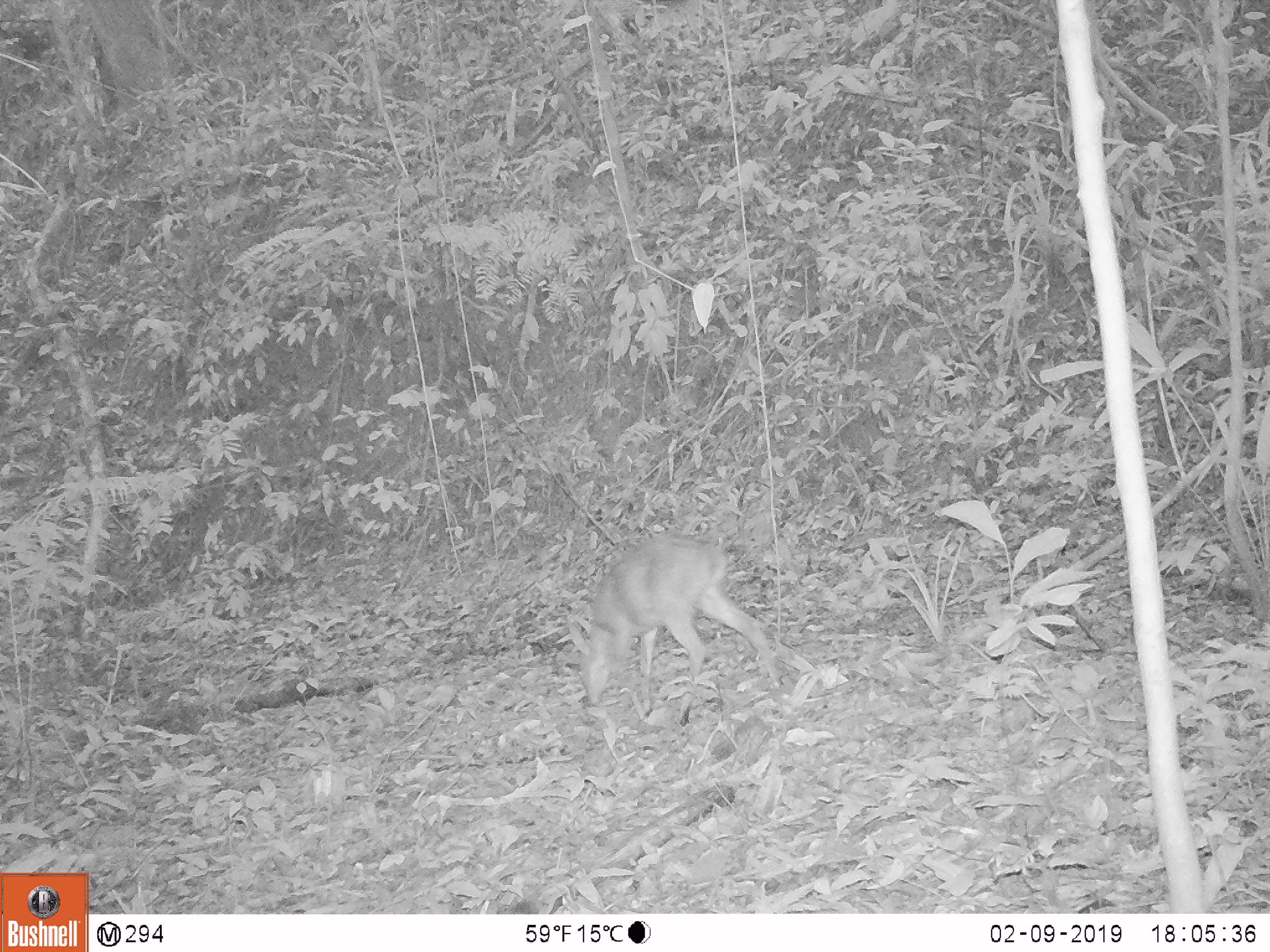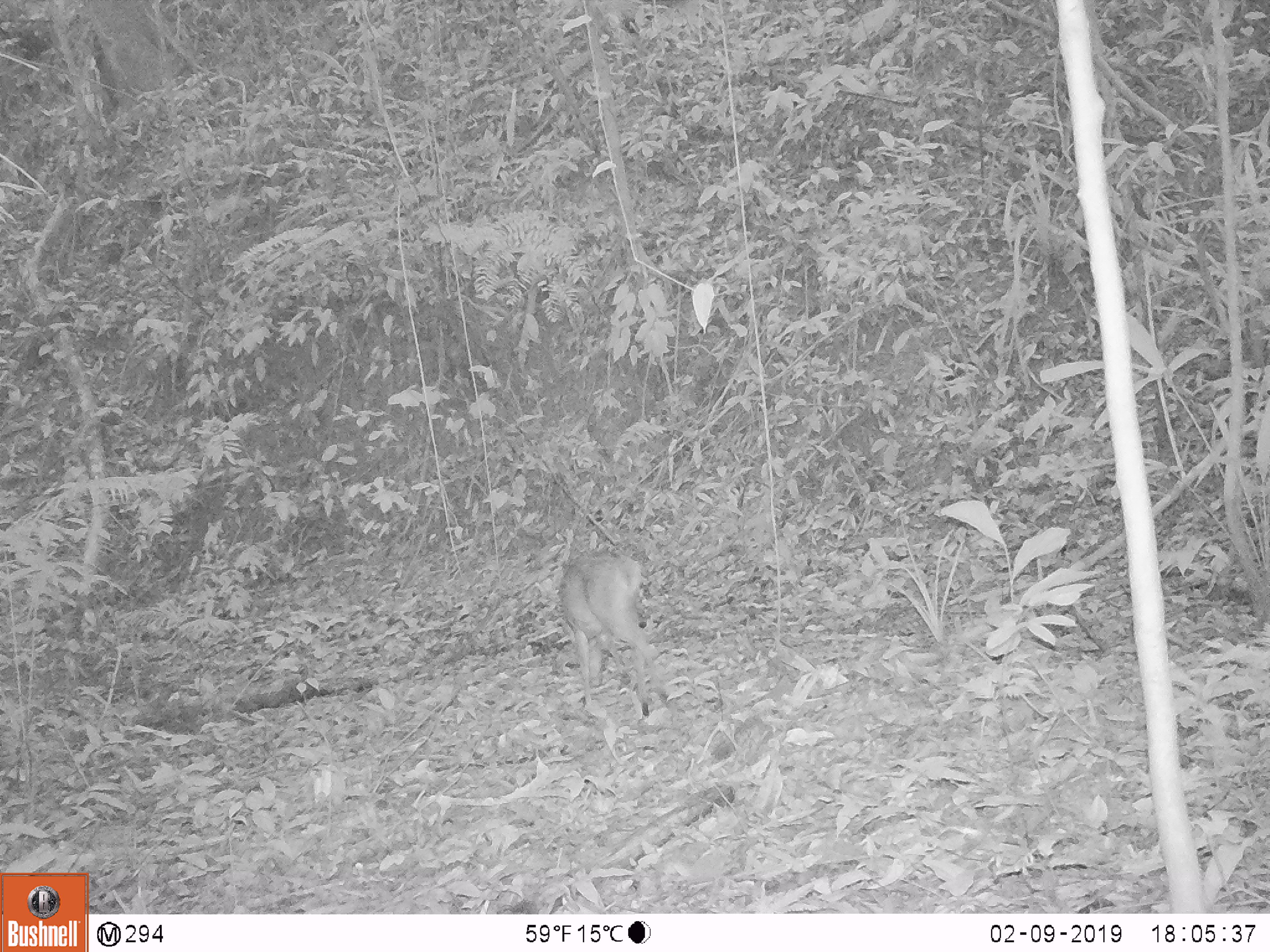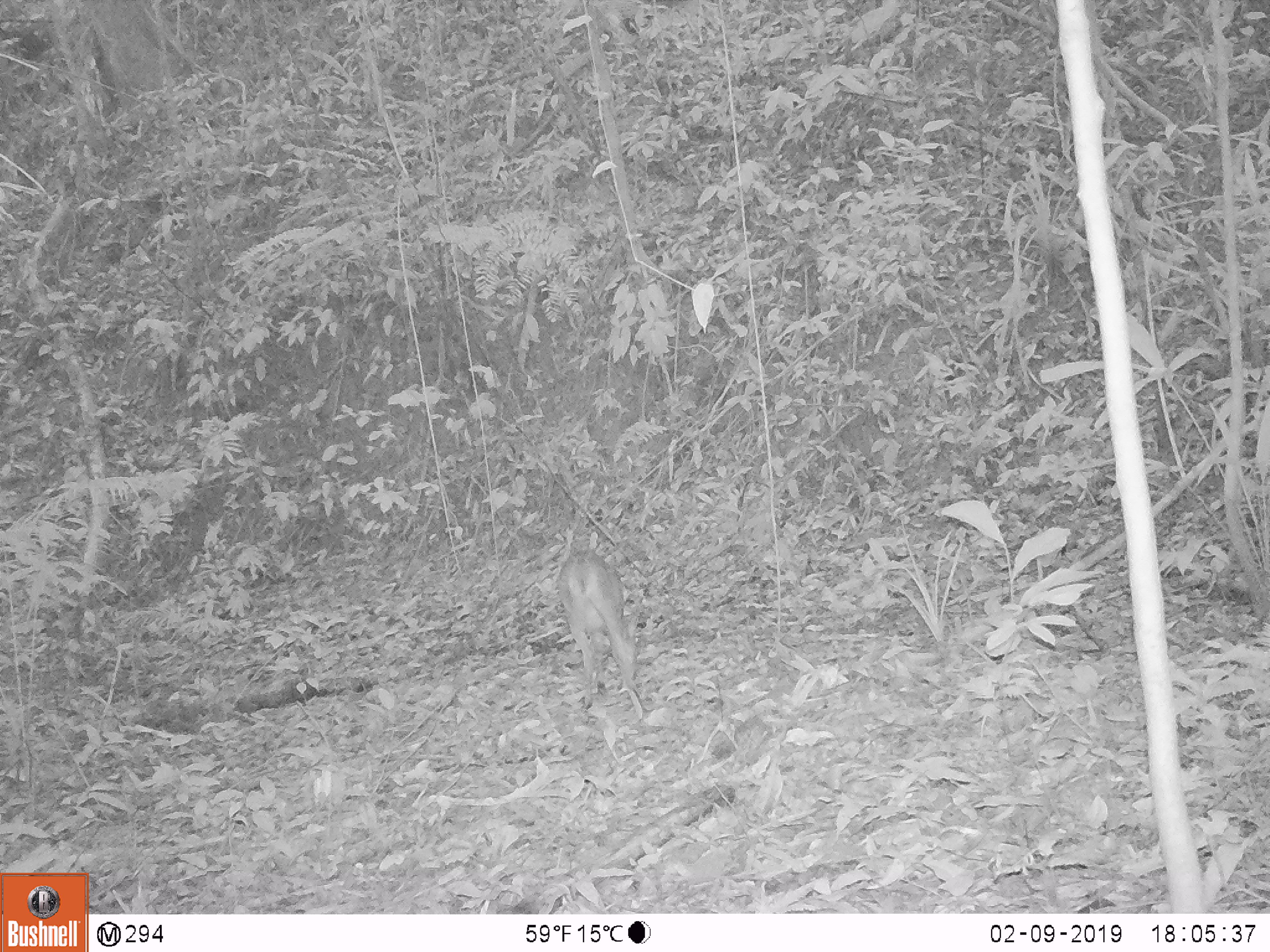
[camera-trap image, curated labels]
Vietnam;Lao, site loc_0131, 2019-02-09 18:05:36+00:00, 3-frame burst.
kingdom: Animalia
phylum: Chordata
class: Mammalia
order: Artiodactyla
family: Cervidae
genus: Muntiacus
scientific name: Muntiacus vuquangensis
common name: large-antlered muntjac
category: large antlered muntjac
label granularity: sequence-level